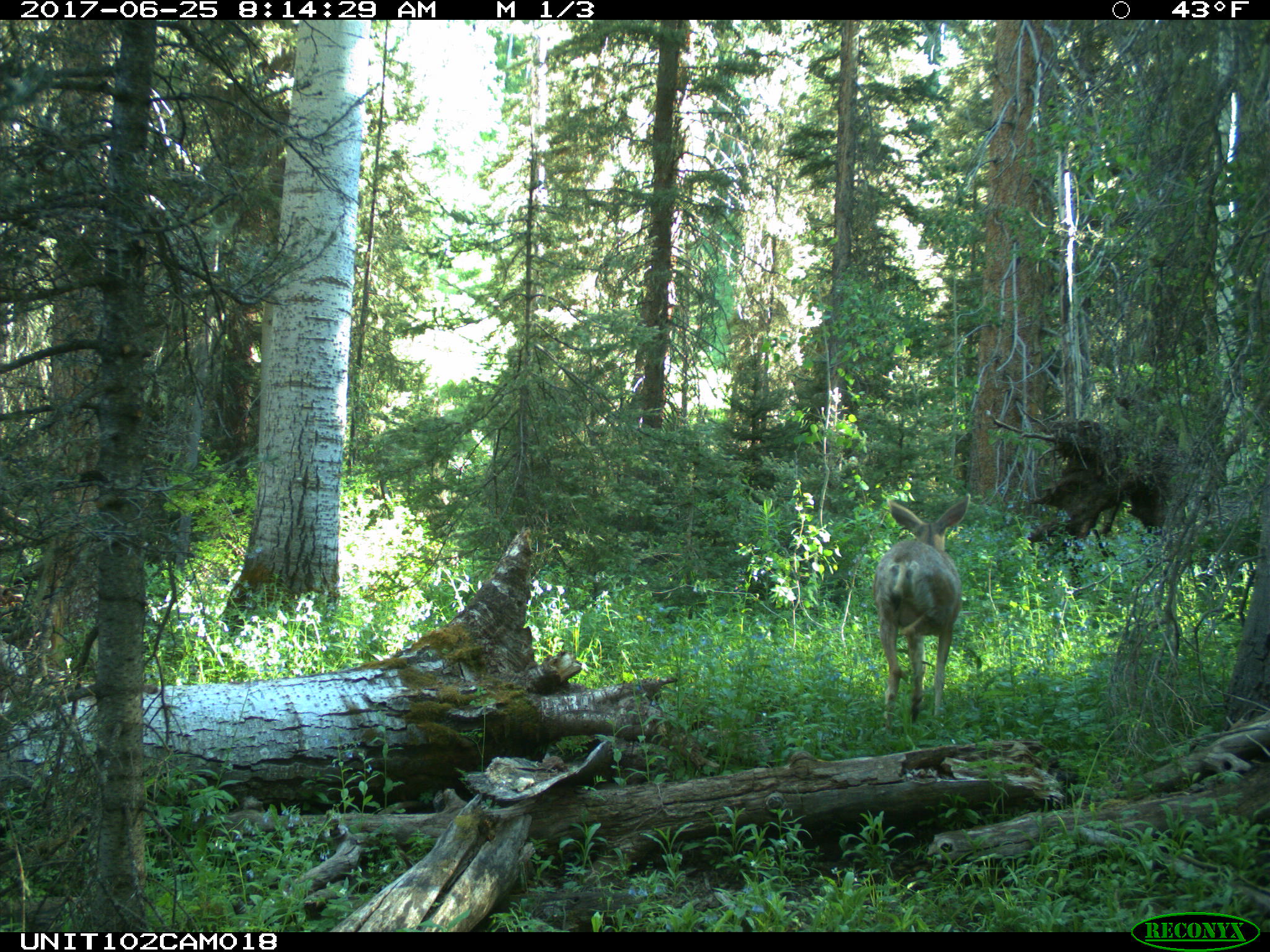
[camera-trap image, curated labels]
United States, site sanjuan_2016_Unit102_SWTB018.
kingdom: Animalia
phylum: Chordata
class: Mammalia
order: Artiodactyla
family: Cervidae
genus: Odocoileus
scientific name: Odocoileus hemionus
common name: mule deer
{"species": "Odocoileus hemionus (mule deer)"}